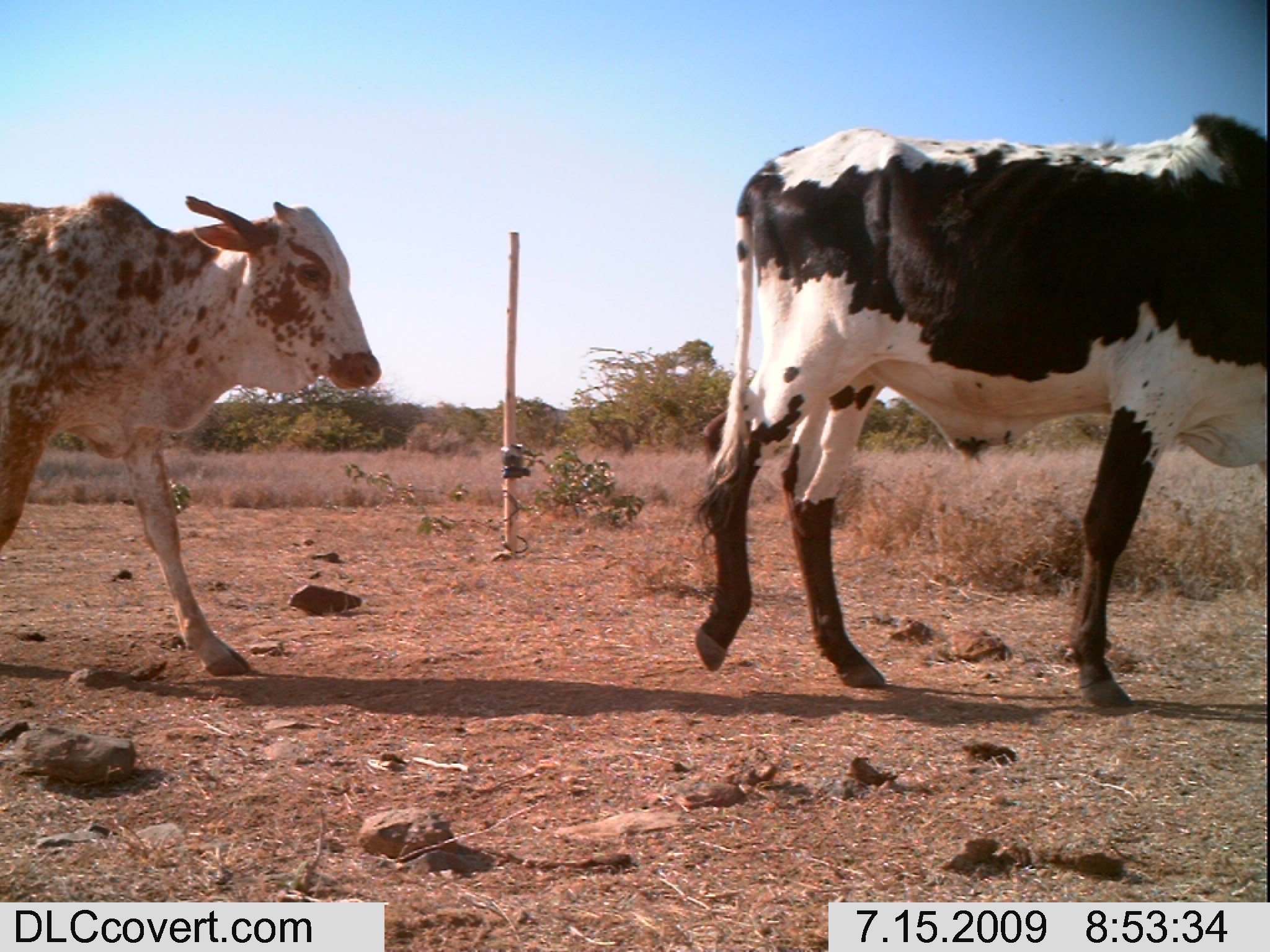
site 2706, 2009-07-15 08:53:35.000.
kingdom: Animalia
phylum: Chordata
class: Mammalia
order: Artiodactyla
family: Bovidae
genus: Bos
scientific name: Bos taurus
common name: domestic cattle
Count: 2.